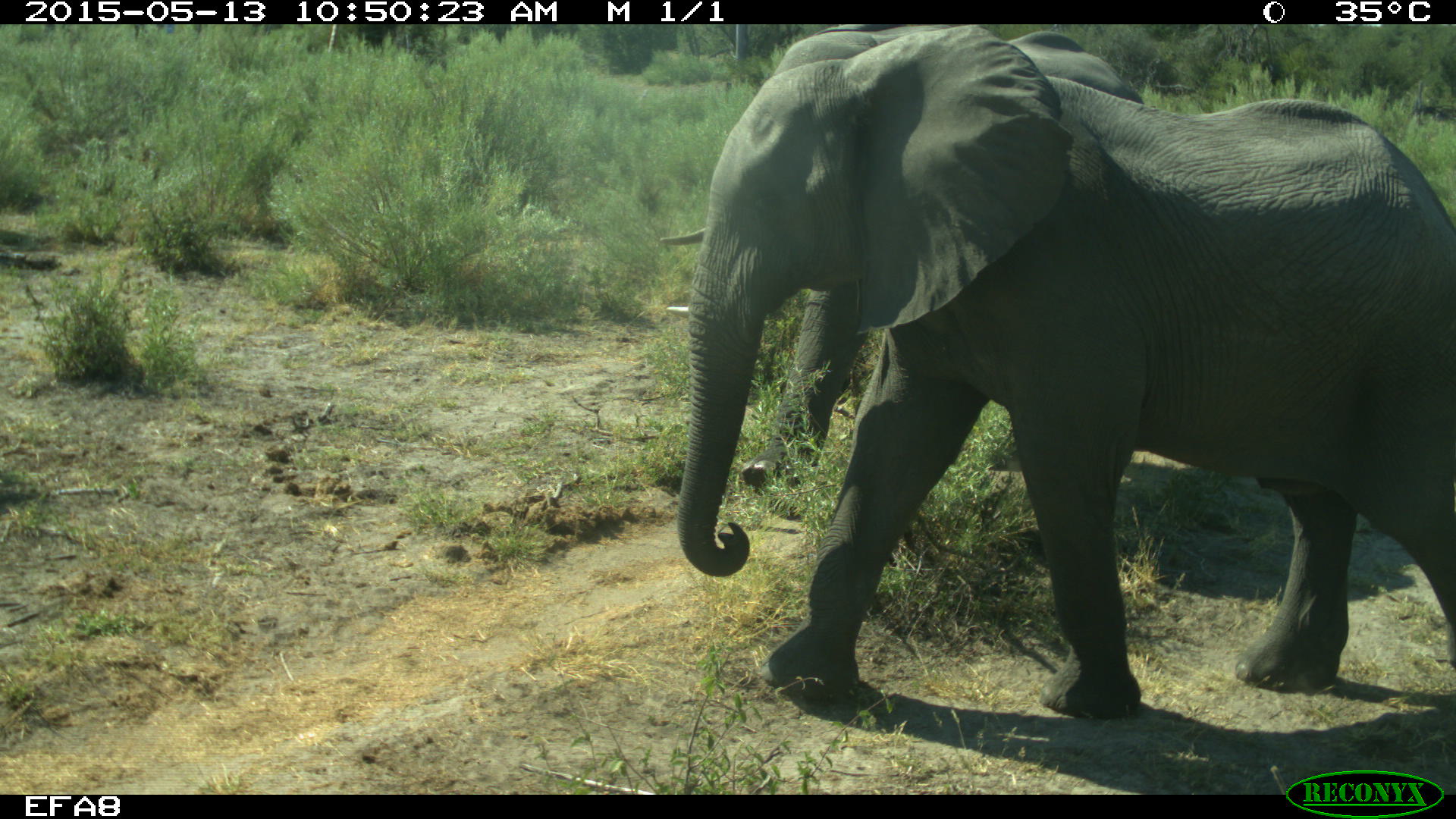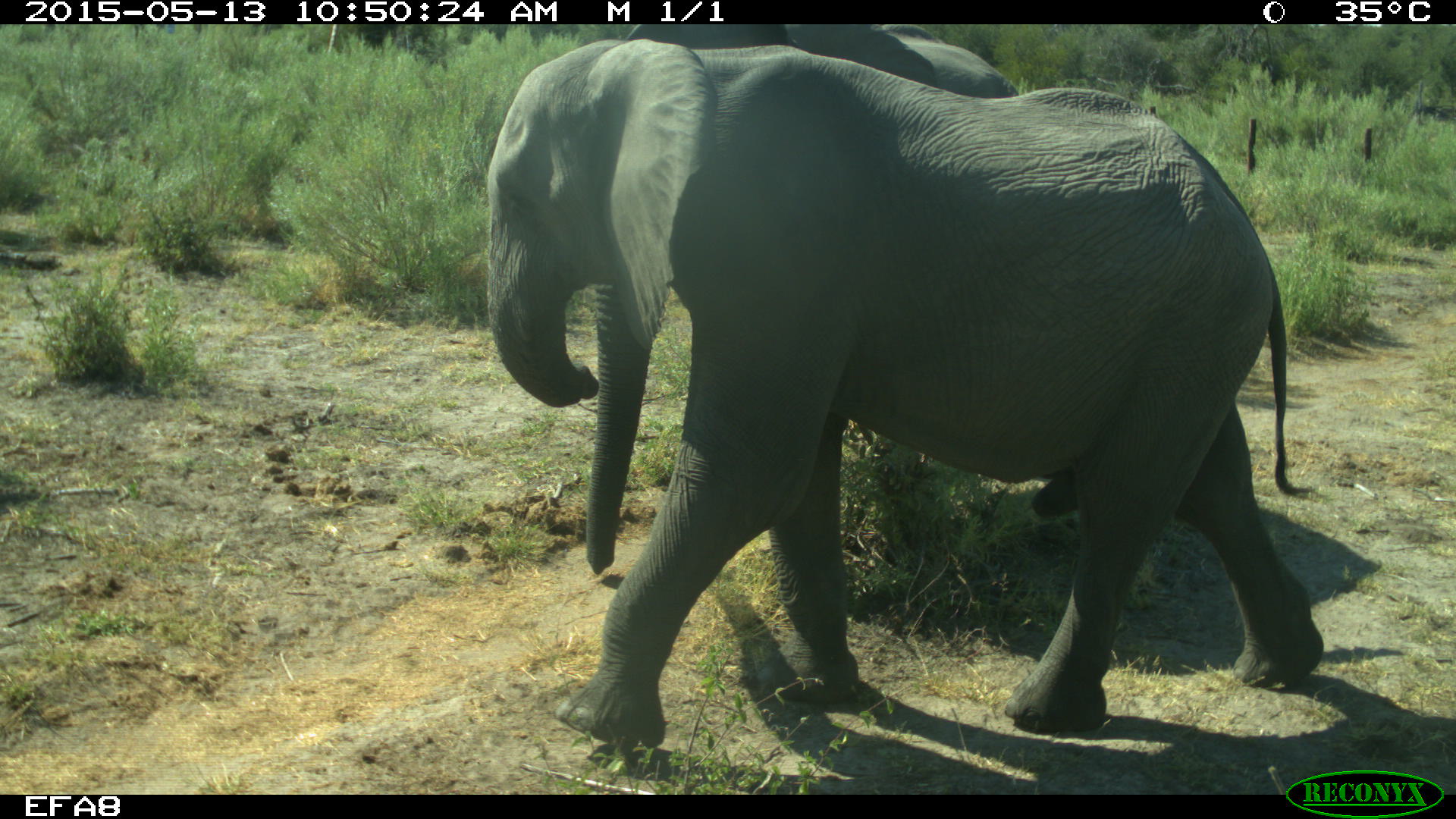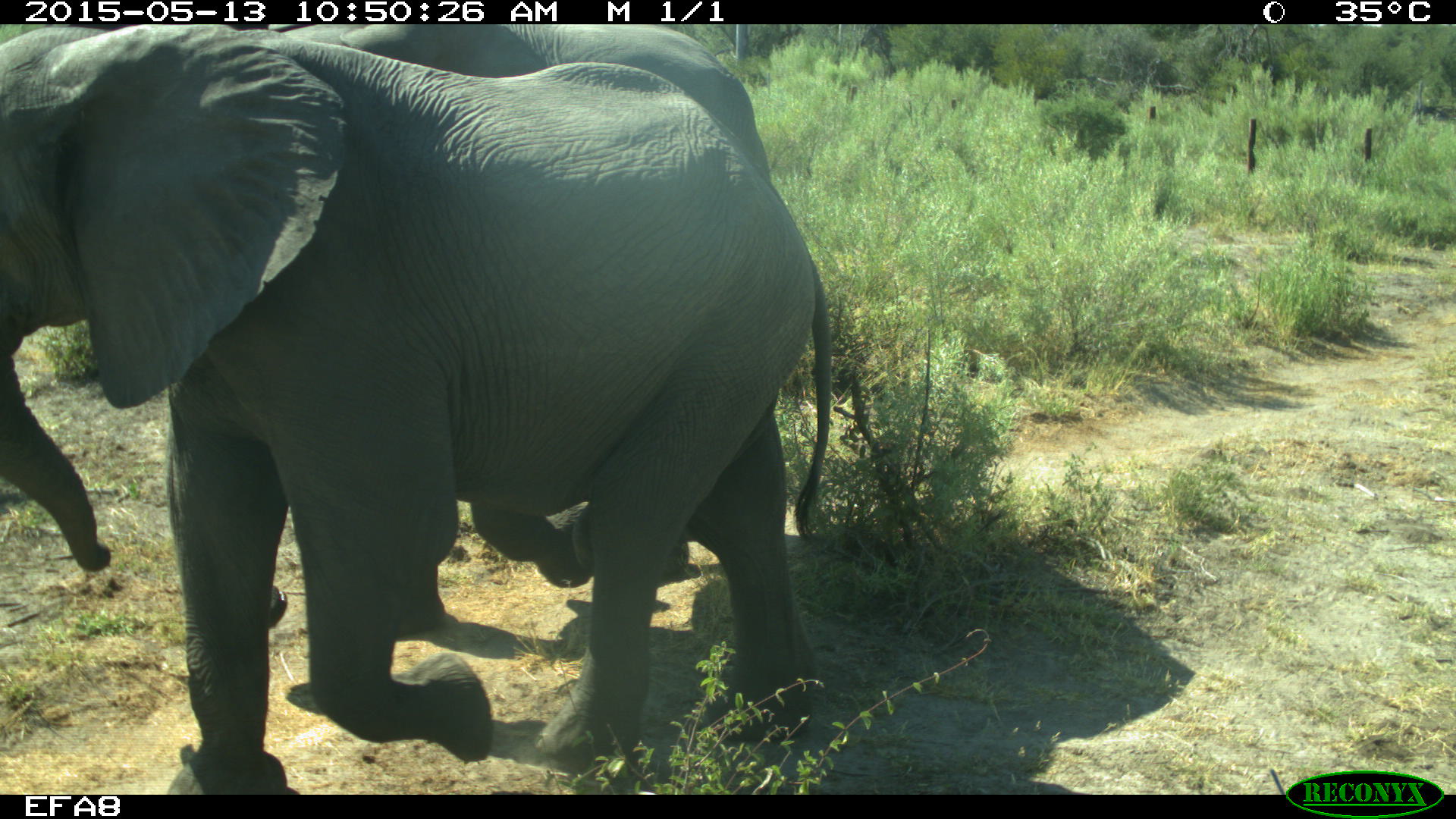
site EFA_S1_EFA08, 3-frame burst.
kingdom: Animalia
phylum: Chordata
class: Mammalia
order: Proboscidea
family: Elephantidae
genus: Loxodonta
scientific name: Loxodonta africana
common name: african bush elephant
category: elephant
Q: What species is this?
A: Elephant (african bush elephant) (Loxodonta africana).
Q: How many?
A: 2.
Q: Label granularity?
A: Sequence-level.